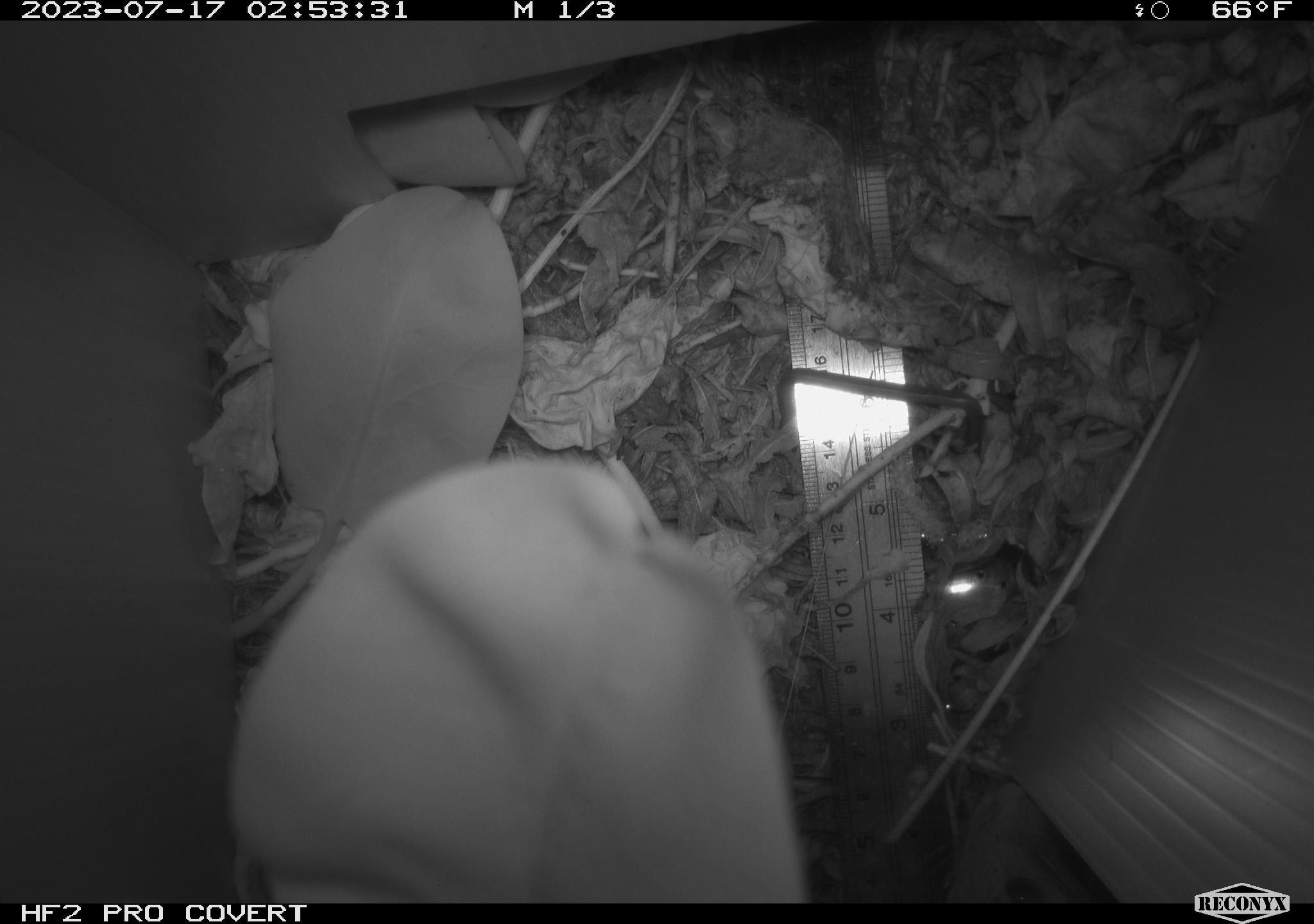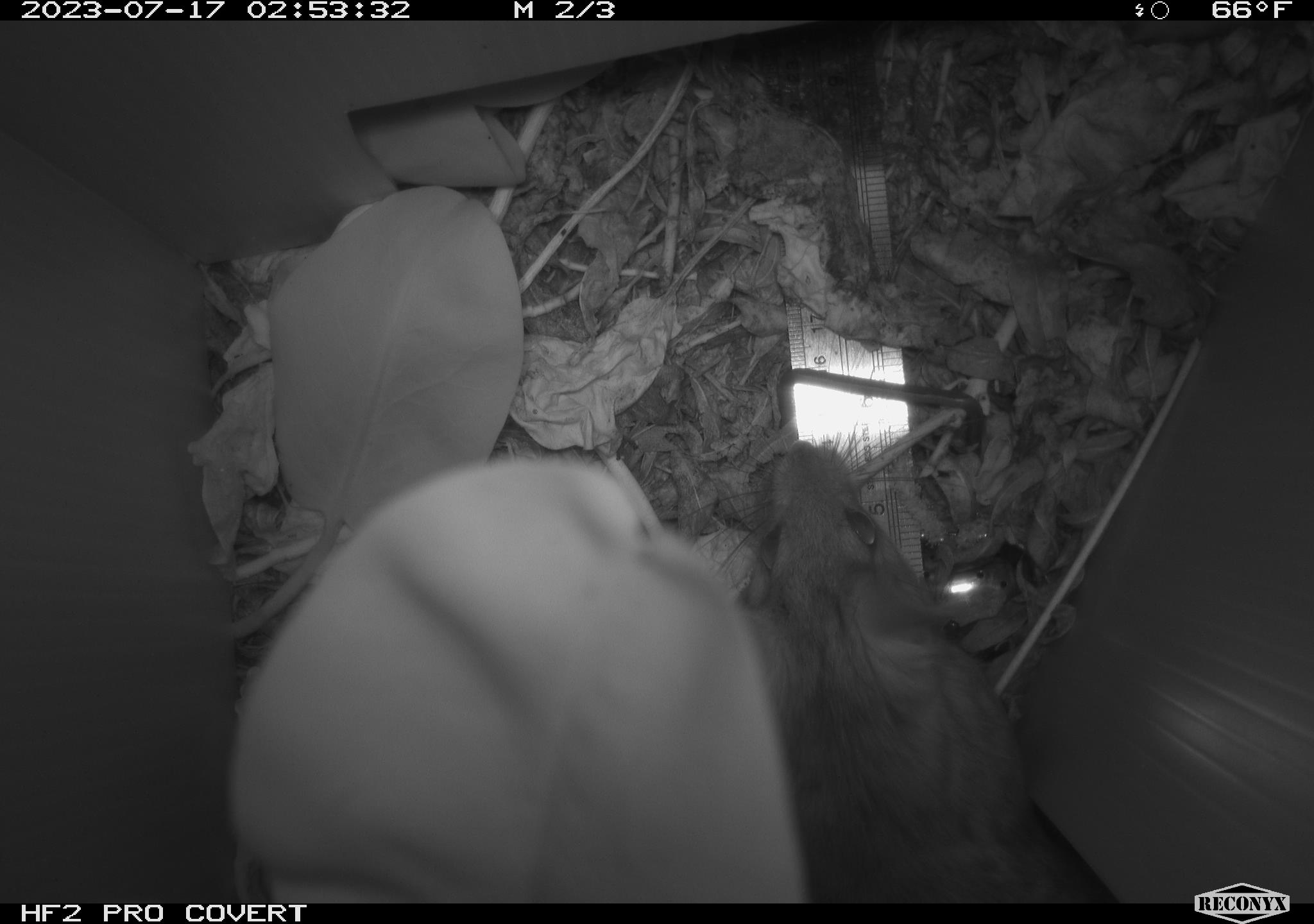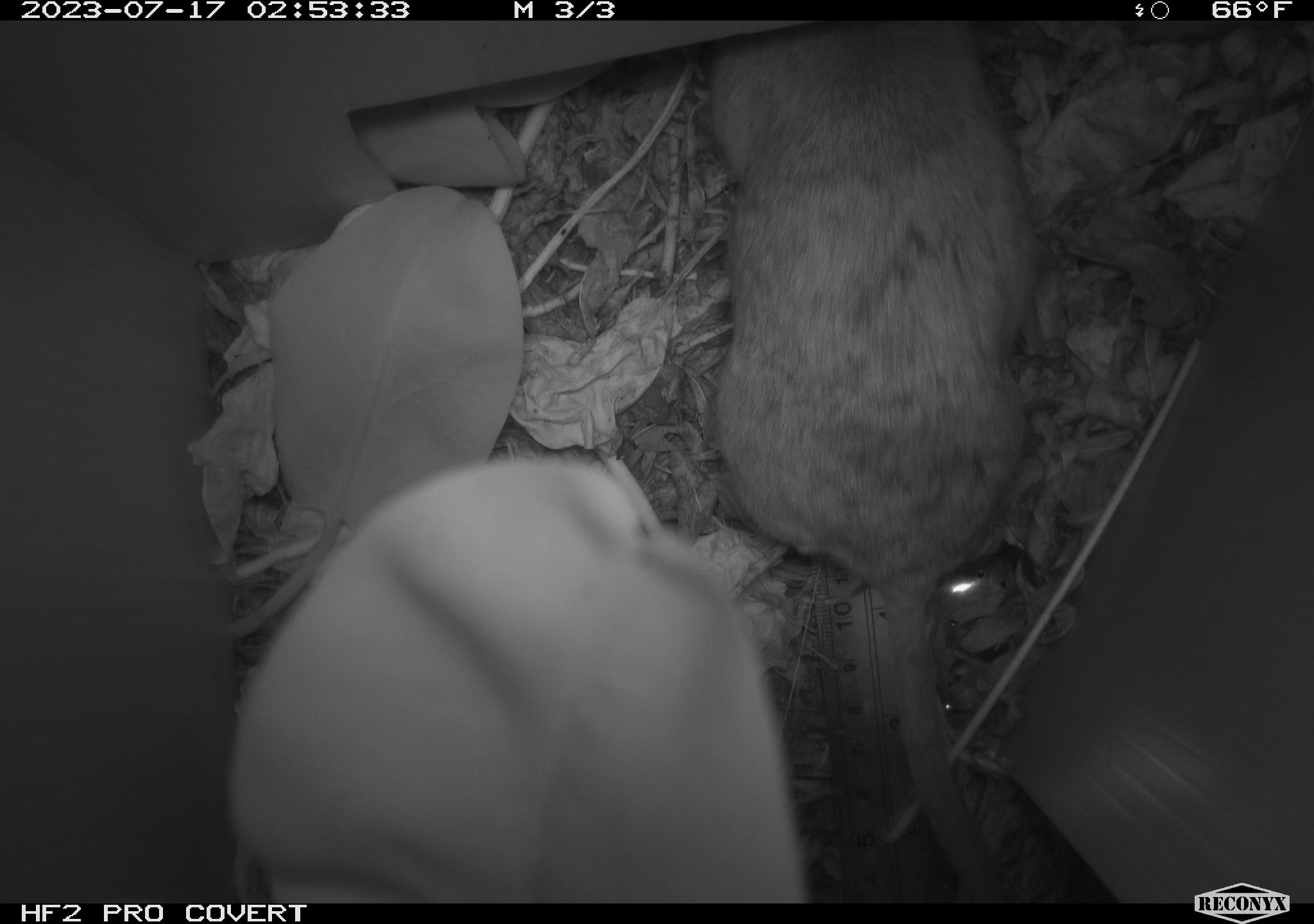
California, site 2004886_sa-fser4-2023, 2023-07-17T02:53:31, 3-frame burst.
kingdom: Animalia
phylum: Chordata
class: Mammalia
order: Rodentia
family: Cricetidae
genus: Neotoma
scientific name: Neotoma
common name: pack rat or woodrat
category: neotoma species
Neotoma species (pack rat or woodrat) (Neotoma).